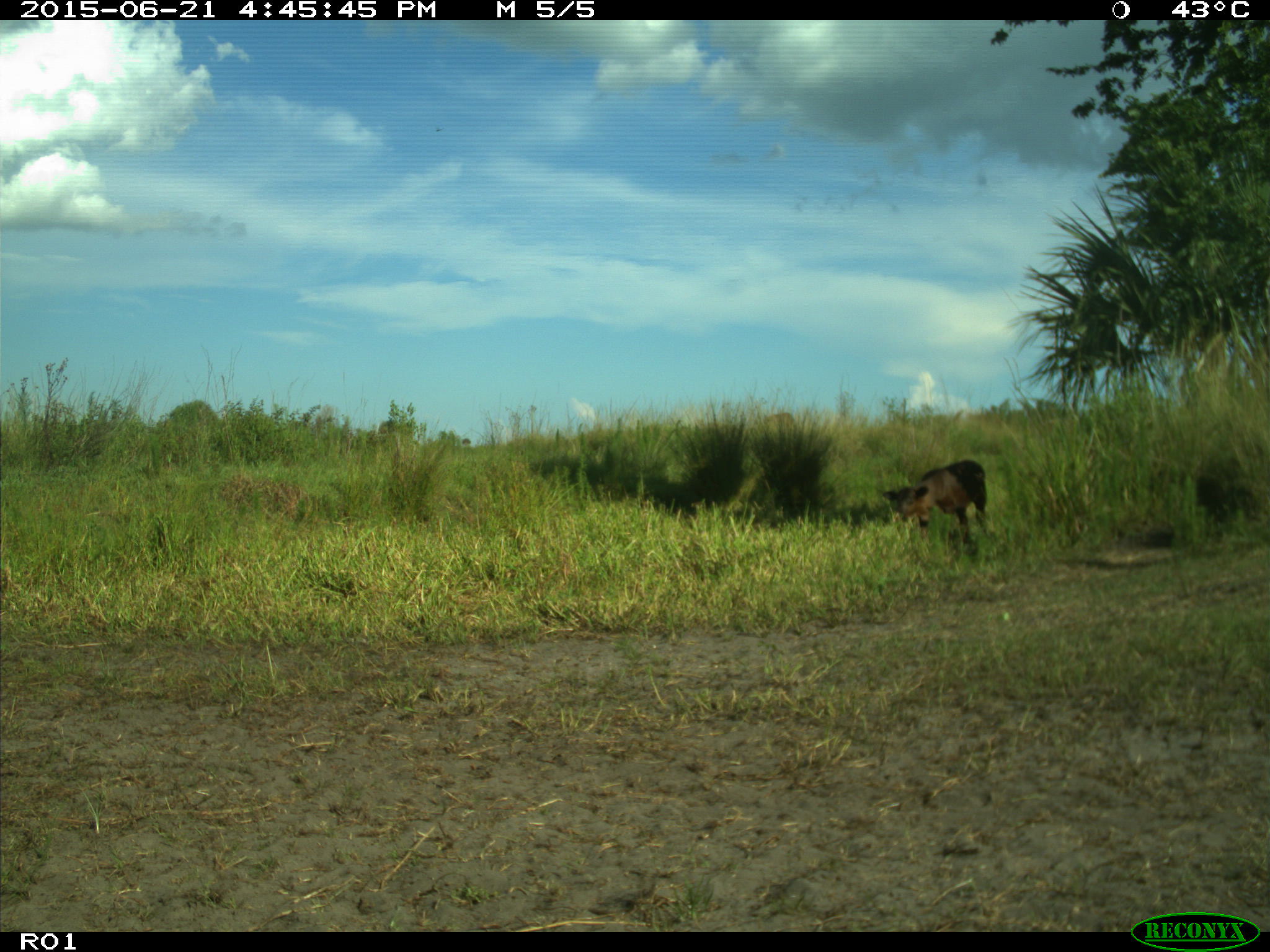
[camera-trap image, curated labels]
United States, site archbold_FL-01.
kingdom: Animalia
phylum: Chordata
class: Mammalia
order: Artiodactyla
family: Bovidae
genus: Bos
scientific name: Bos taurus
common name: domestic cow